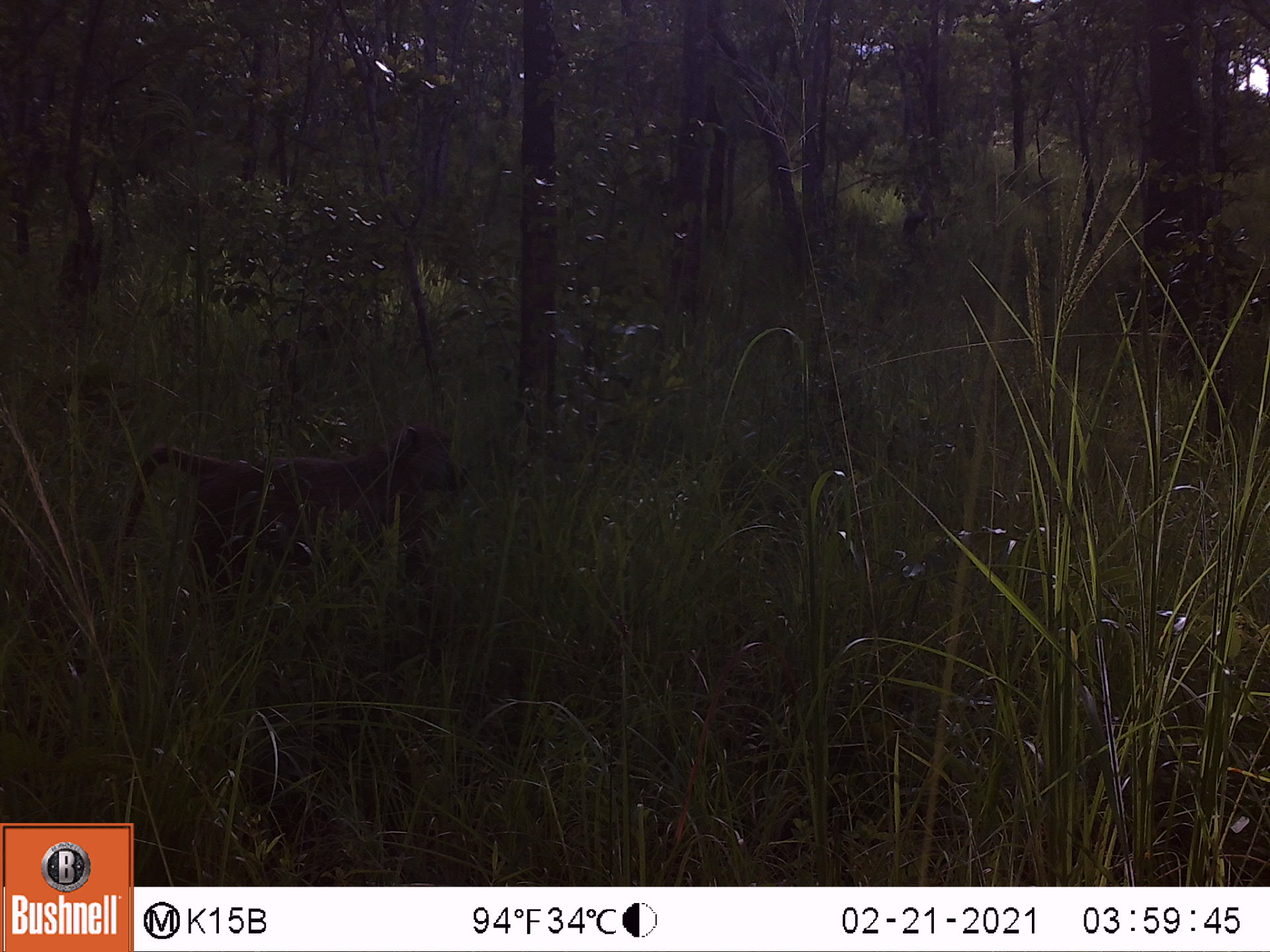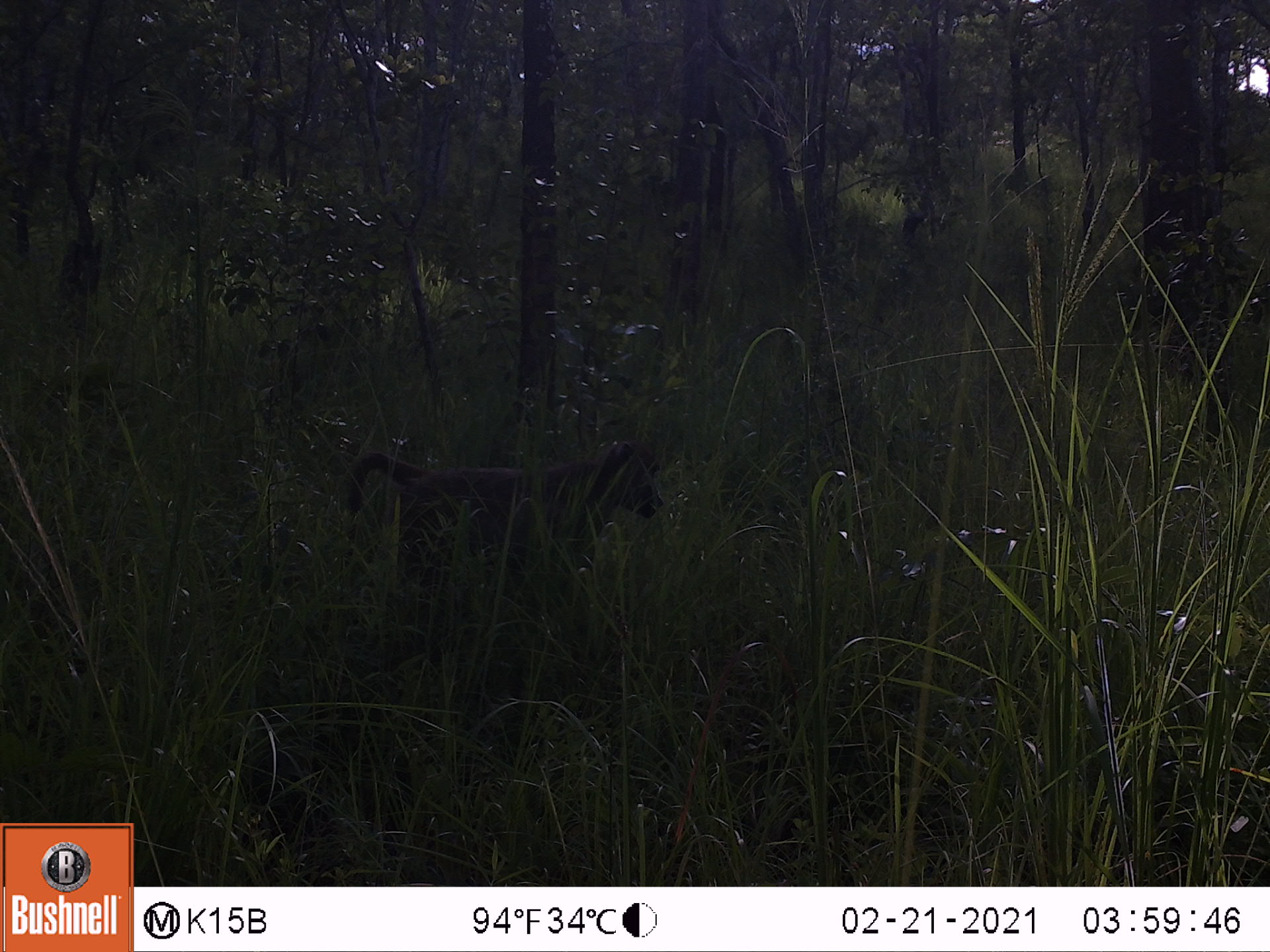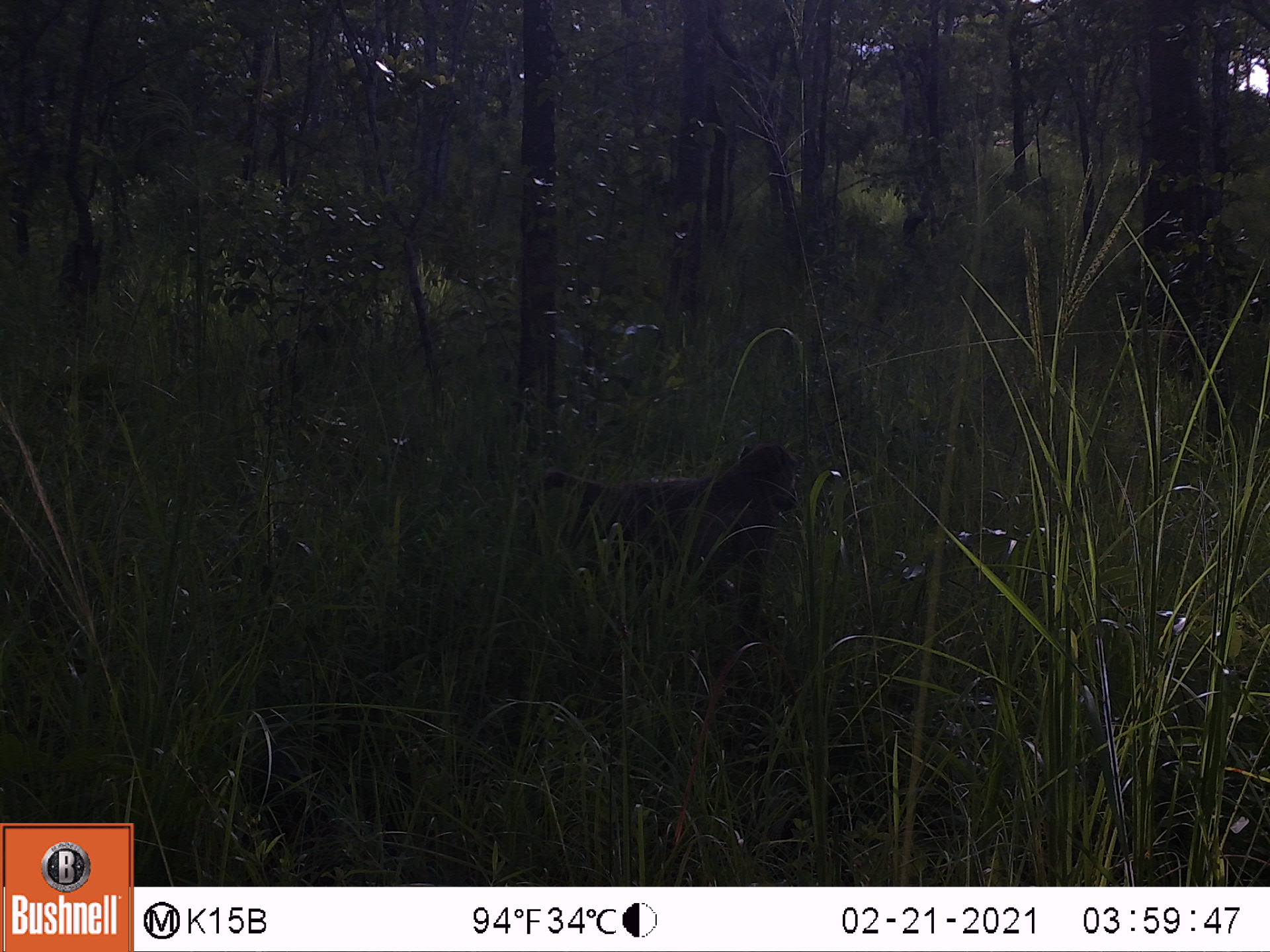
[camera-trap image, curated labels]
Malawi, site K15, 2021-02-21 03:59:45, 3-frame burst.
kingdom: Animalia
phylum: Chordata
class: Mammalia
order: Primates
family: Cercopithecidae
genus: Papio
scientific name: Papio cynocephalus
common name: yellow baboon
Yellow baboon (Papio cynocephalus), count 1.